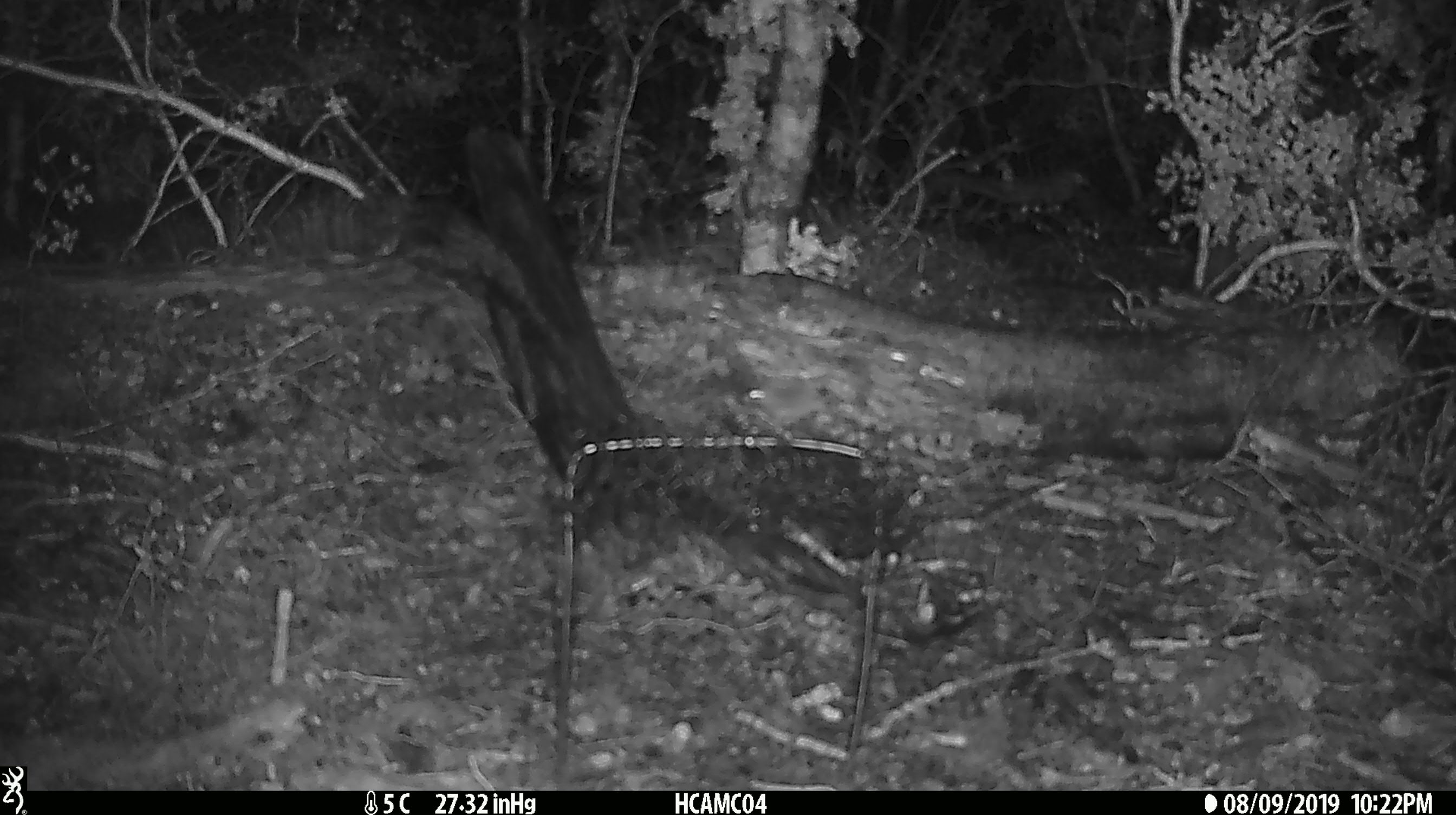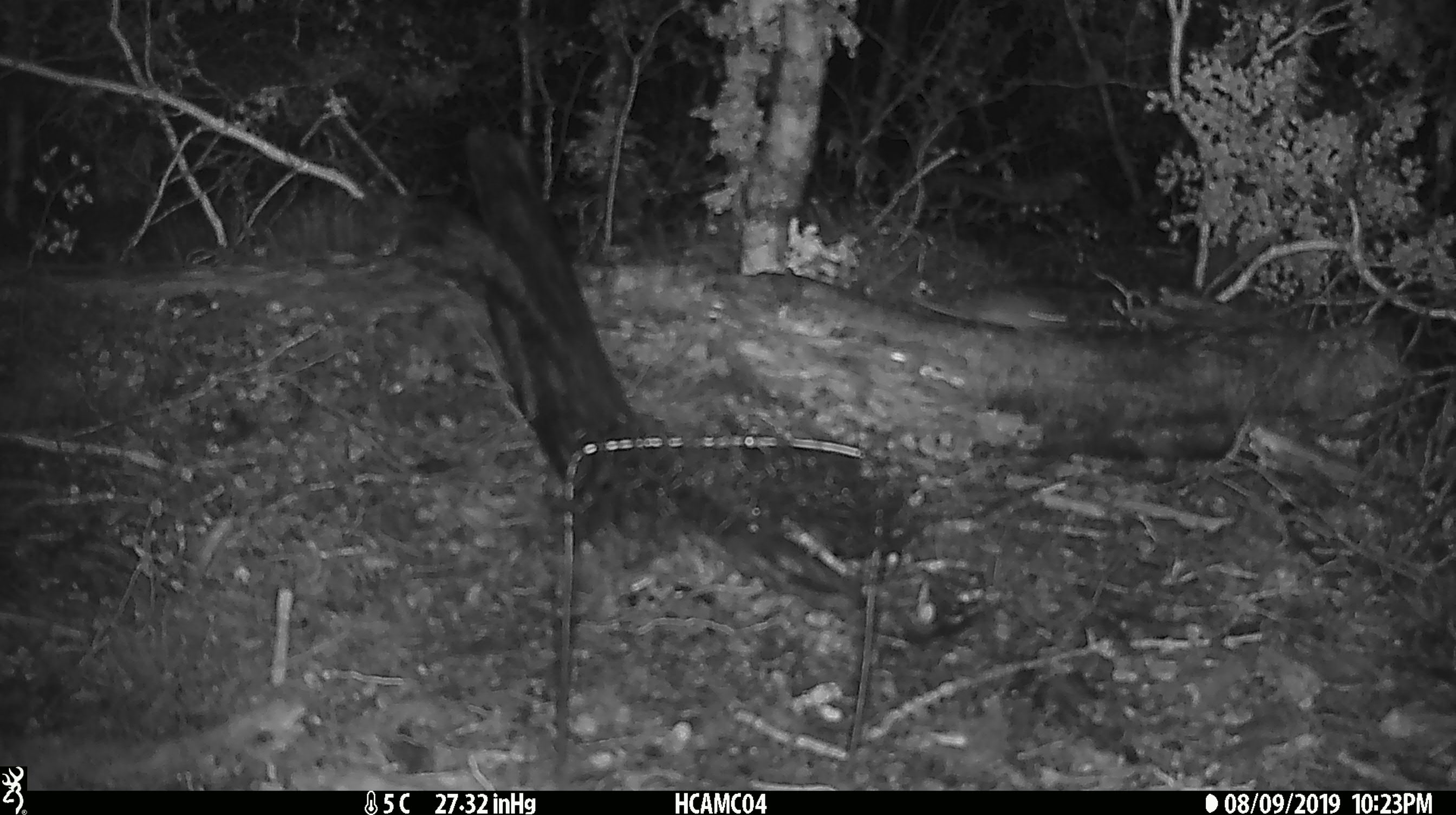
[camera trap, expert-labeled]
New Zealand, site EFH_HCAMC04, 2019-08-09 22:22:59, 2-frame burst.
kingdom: Animalia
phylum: Chordata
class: Mammalia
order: Rodentia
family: Muridae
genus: Mus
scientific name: Mus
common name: mouse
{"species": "mouse (Mus)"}